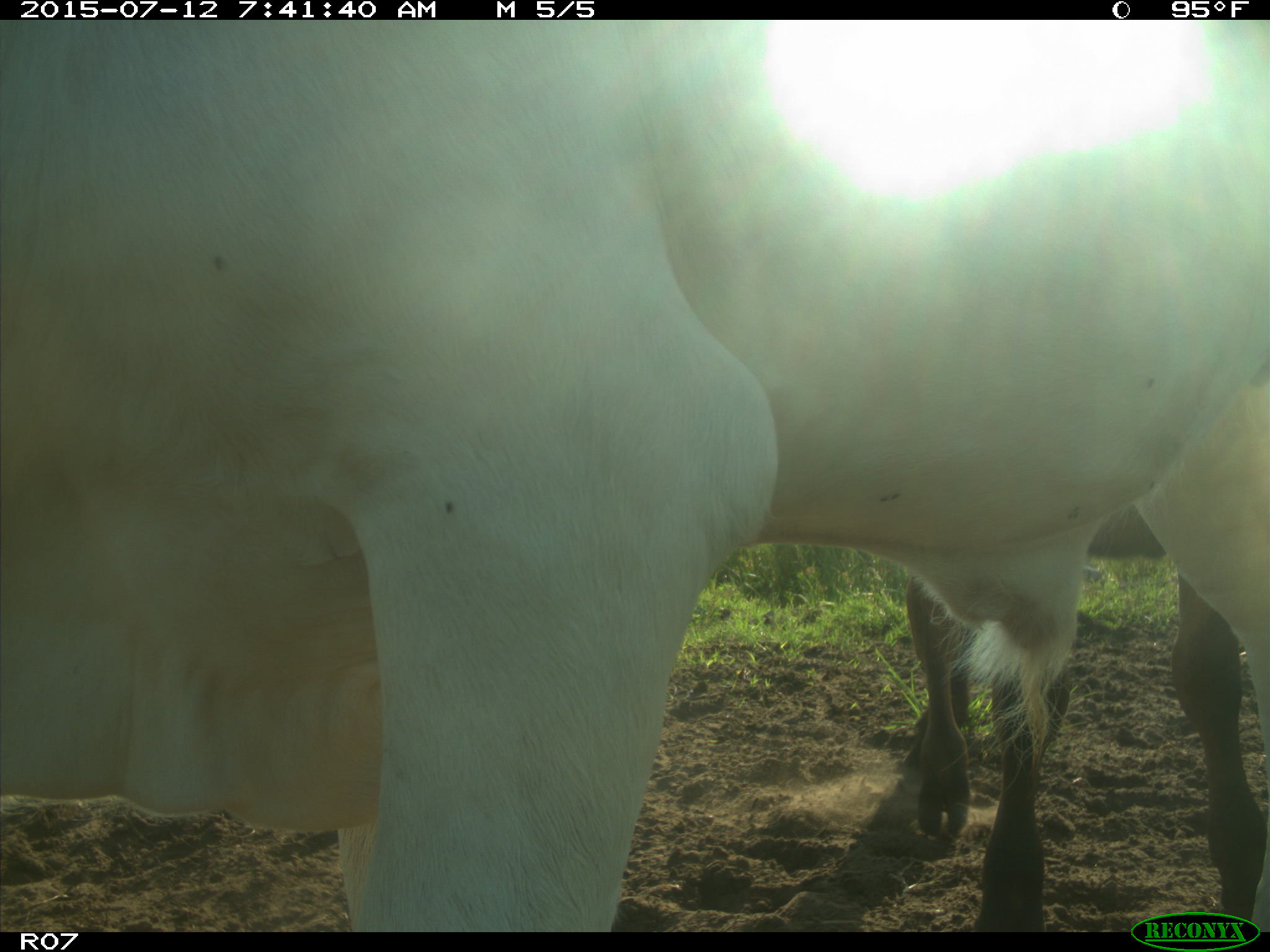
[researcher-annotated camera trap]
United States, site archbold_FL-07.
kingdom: Animalia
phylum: Chordata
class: Mammalia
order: Artiodactyla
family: Bovidae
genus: Bos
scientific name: Bos taurus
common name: domestic cow